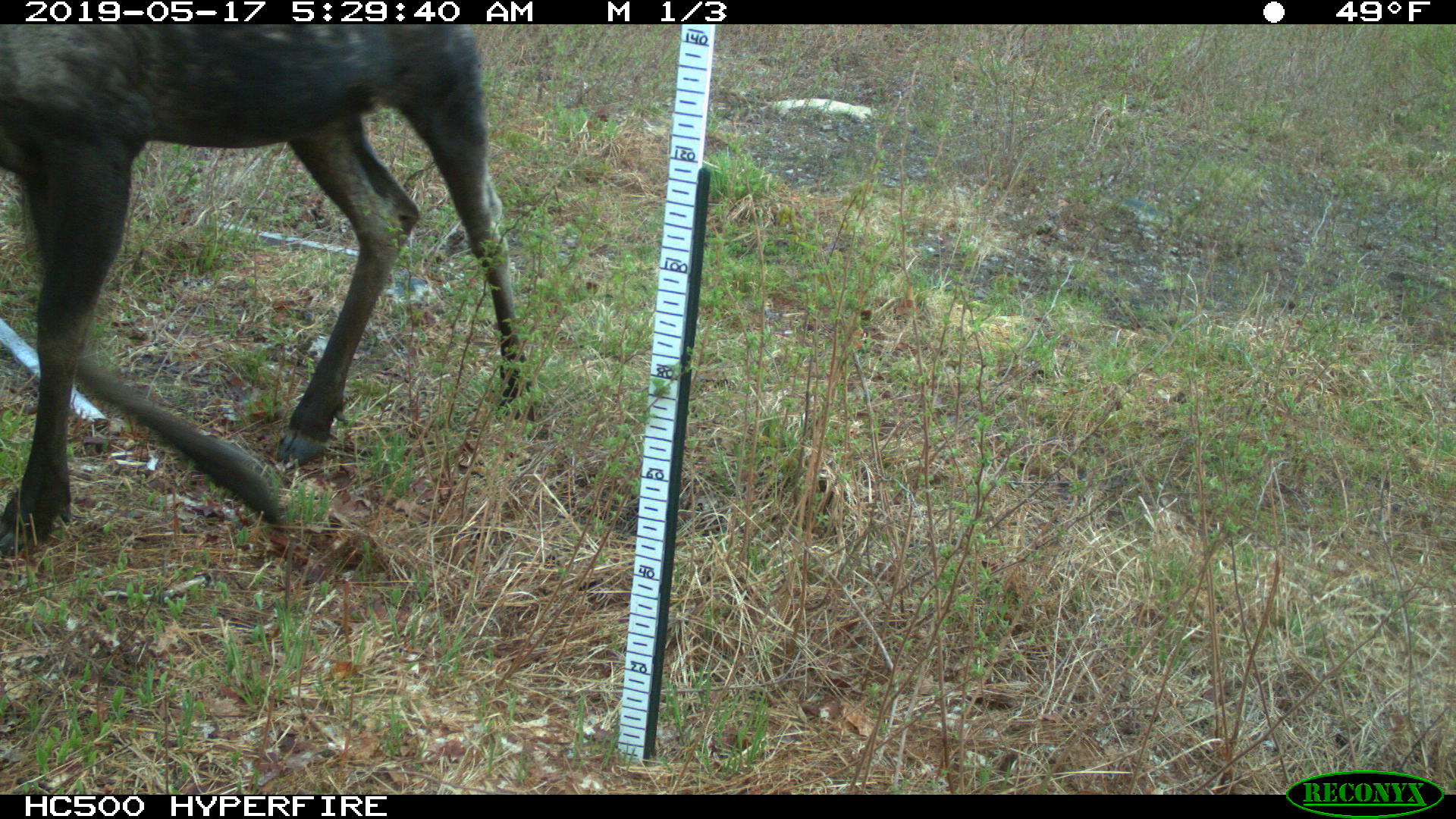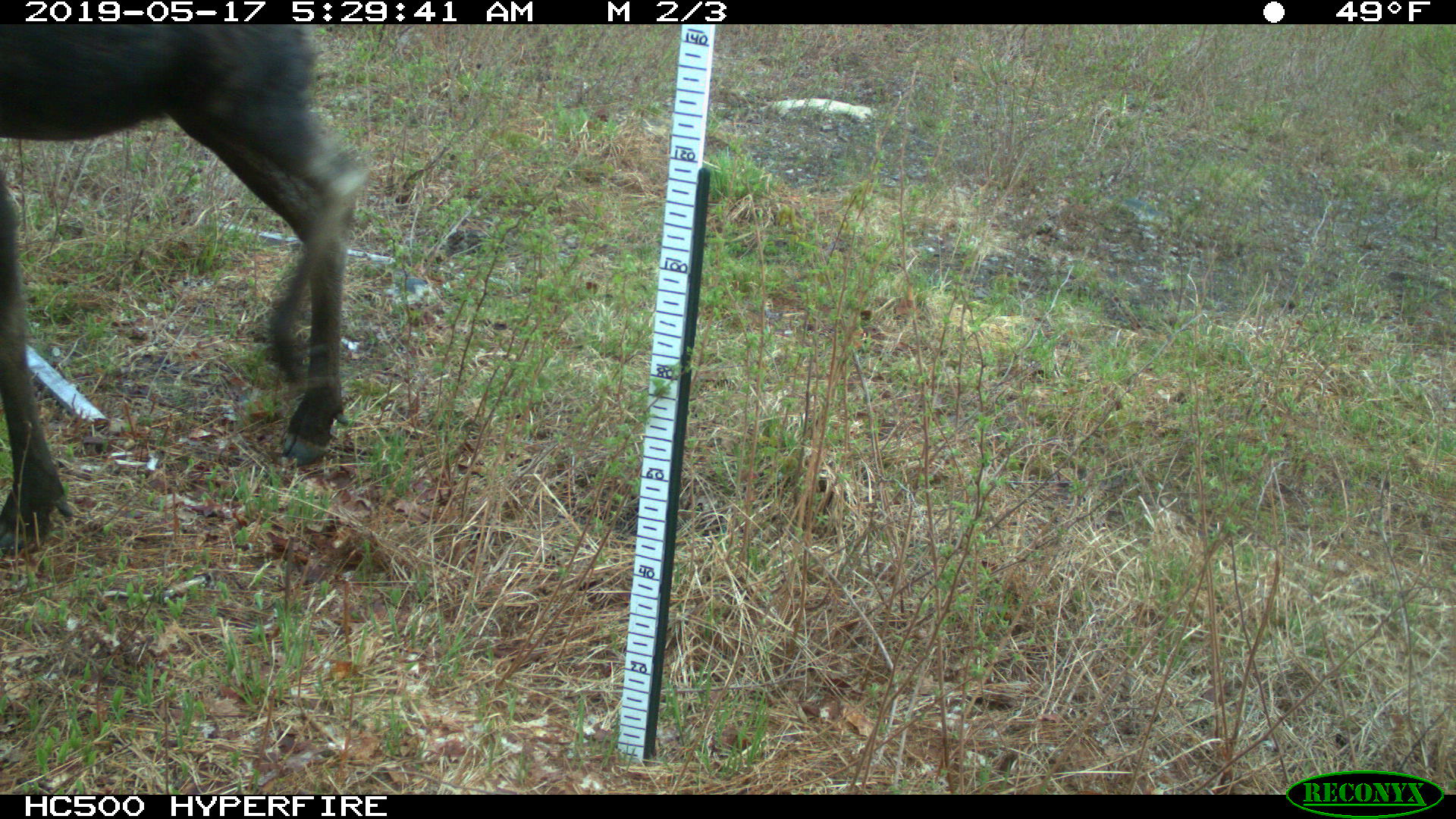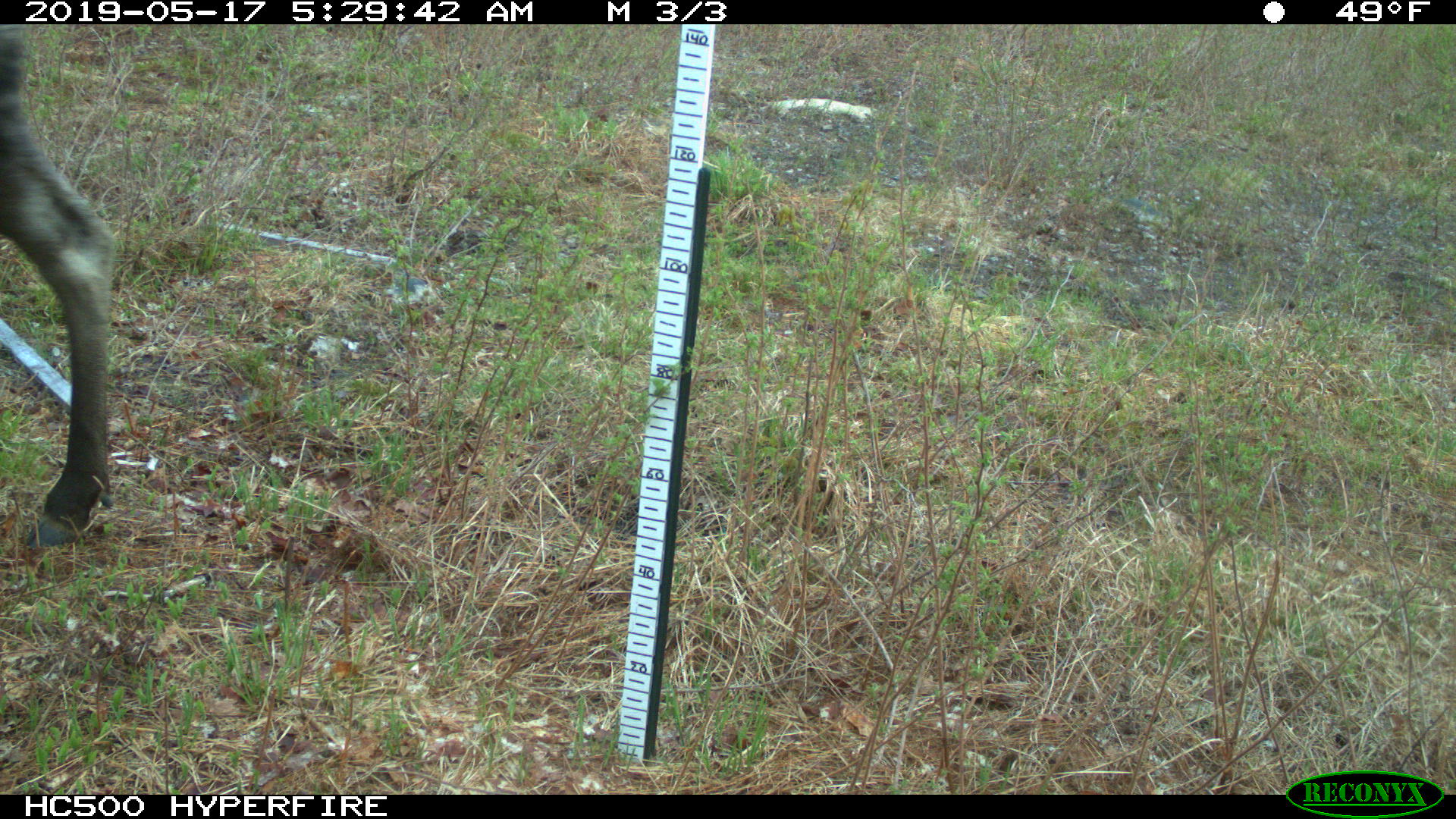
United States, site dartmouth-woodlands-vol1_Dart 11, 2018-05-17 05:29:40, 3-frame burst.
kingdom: Animalia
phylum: Chordata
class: Mammalia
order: Artiodactyla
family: Cervidae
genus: Alces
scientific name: Alces alces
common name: moose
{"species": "moose (Alces alces)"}